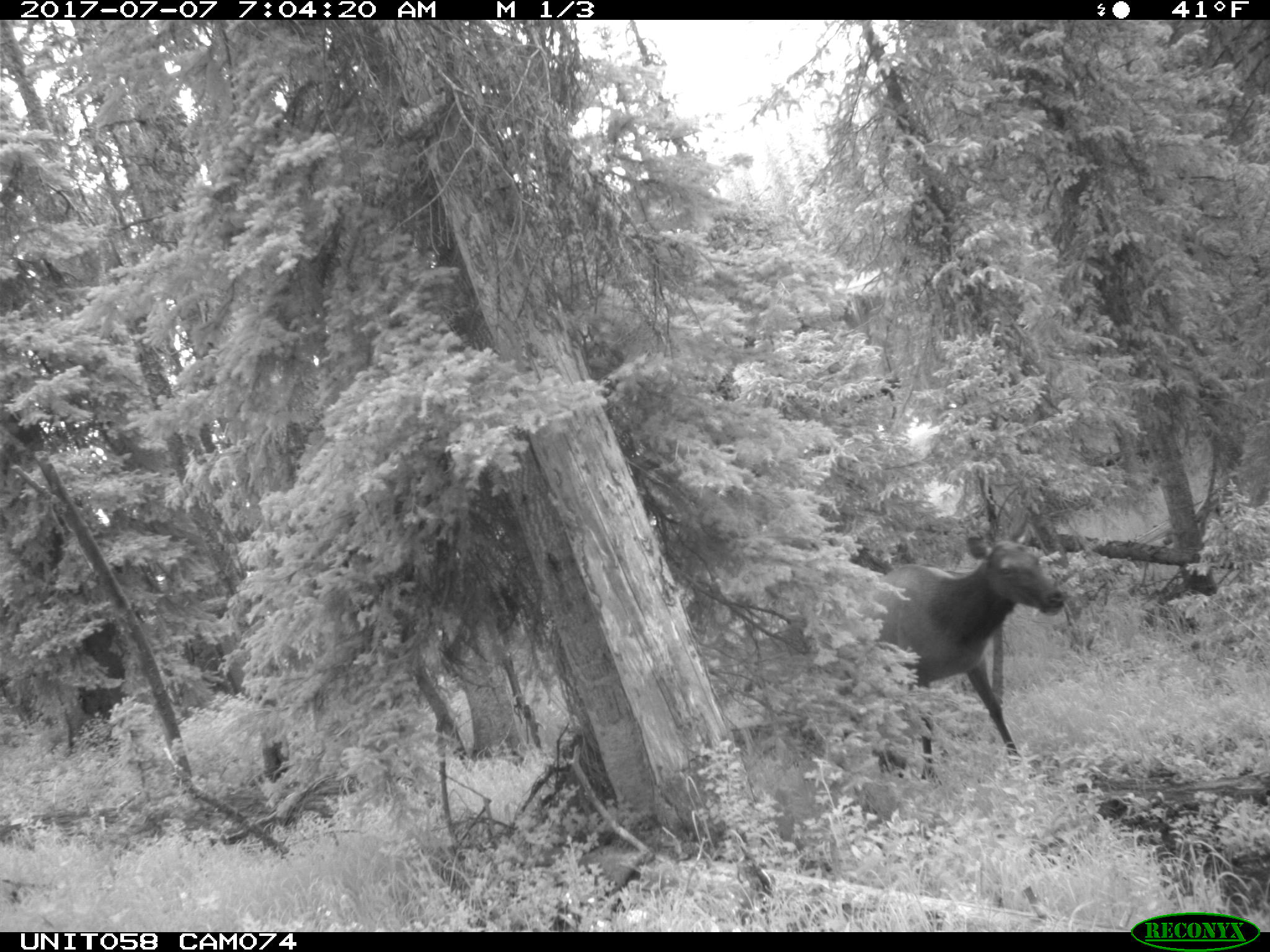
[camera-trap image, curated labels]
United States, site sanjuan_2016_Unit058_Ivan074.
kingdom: Animalia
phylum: Chordata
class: Mammalia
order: Artiodactyla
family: Cervidae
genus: Cervus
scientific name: Cervus elaphus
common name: red deer